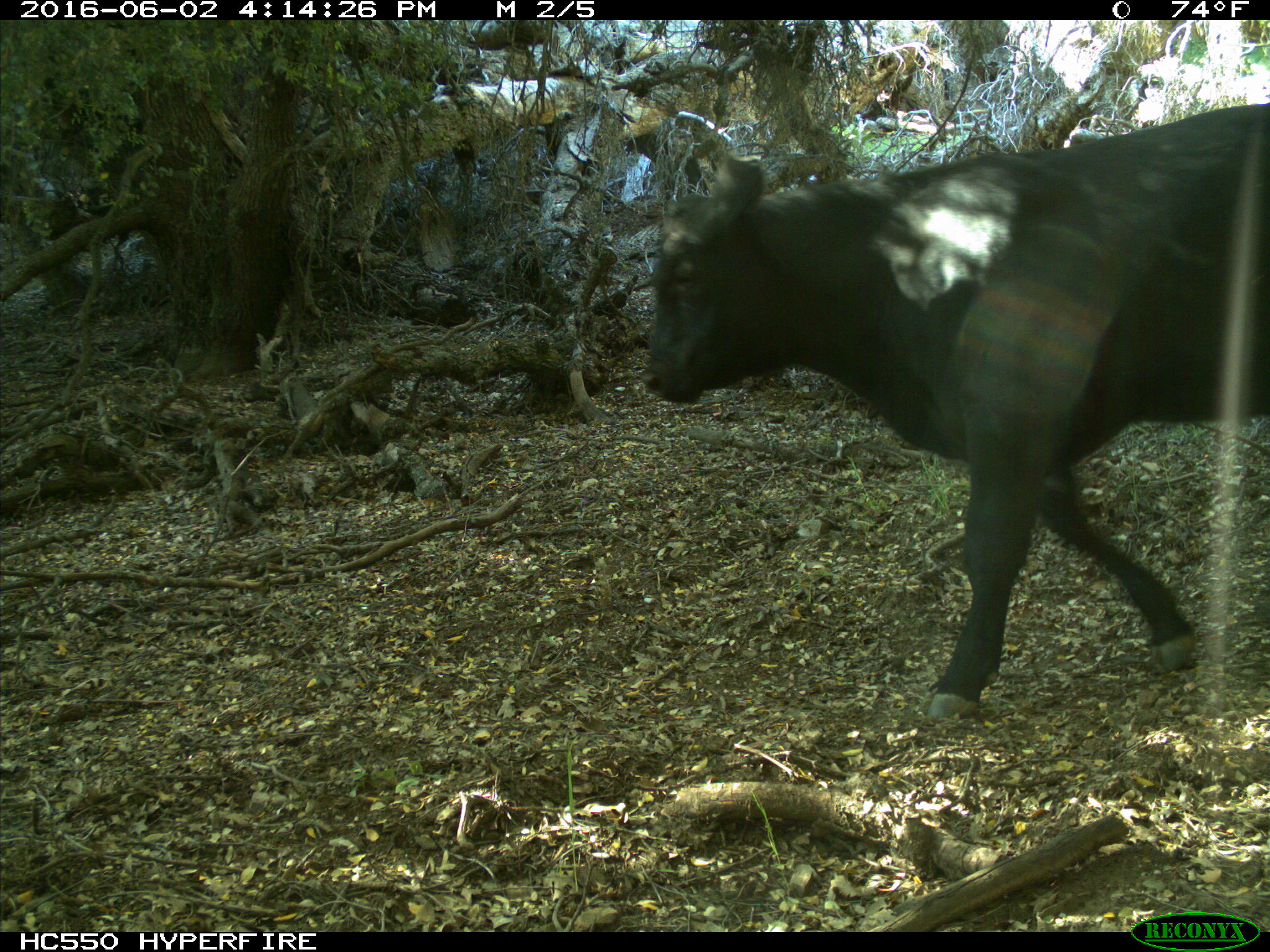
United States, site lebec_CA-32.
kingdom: Animalia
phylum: Chordata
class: Mammalia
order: Artiodactyla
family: Bovidae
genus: Bos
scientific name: Bos taurus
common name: domestic cow